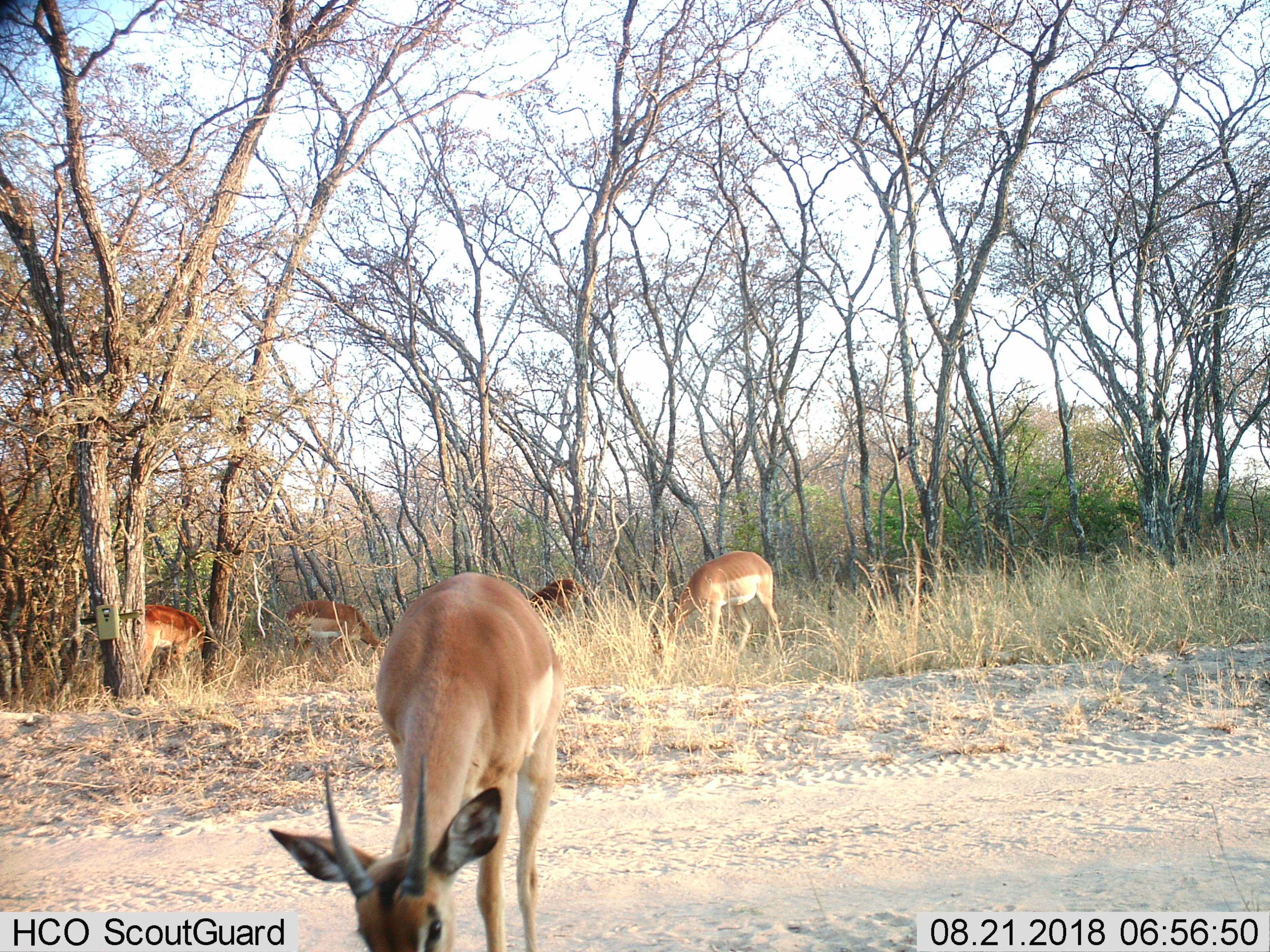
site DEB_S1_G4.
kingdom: Animalia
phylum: Chordata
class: Mammalia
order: Artiodactyla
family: Bovidae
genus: Aepyceros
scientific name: Aepyceros melampus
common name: impala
Impala (Aepyceros melampus), count 5. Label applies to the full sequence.